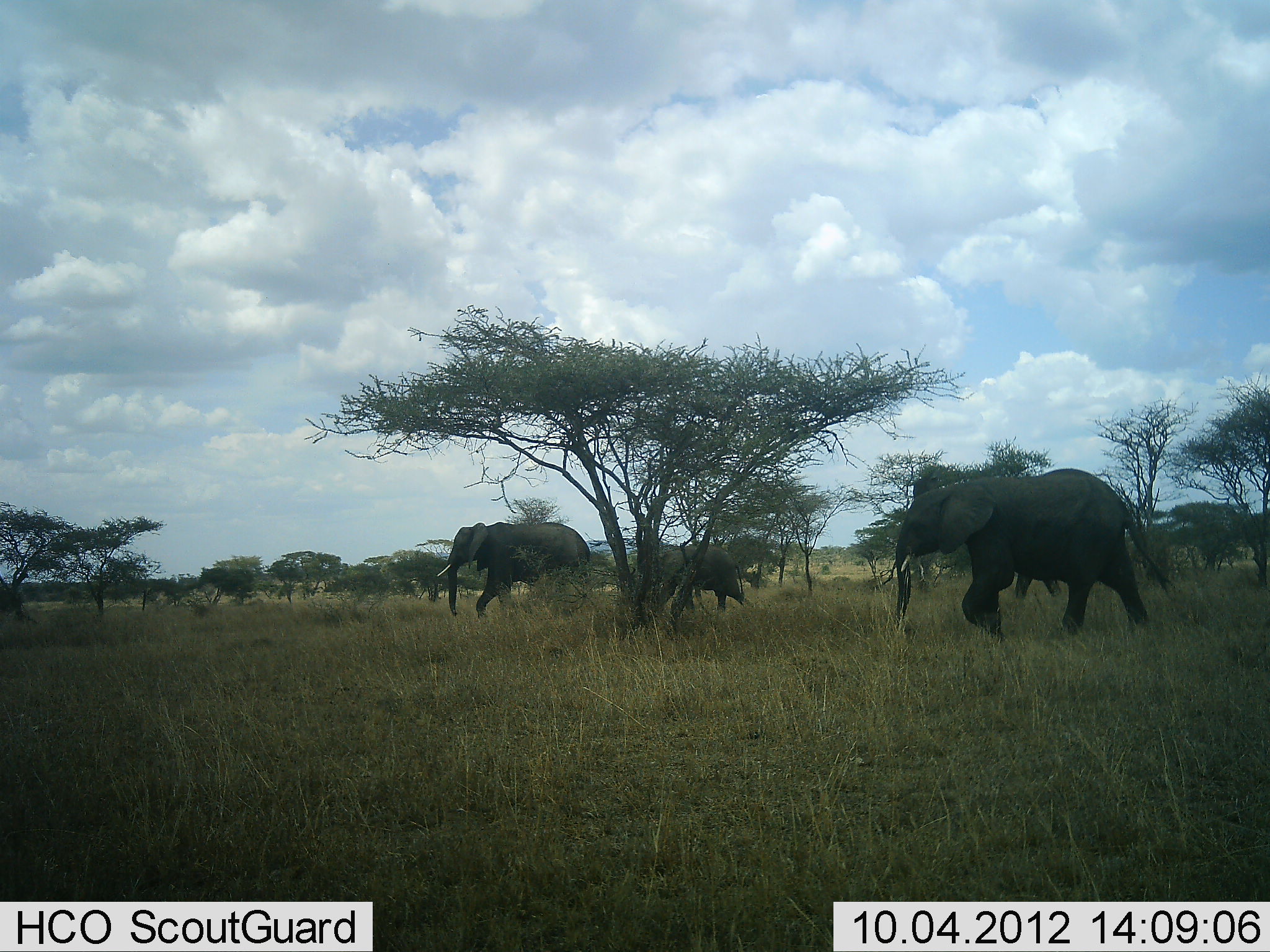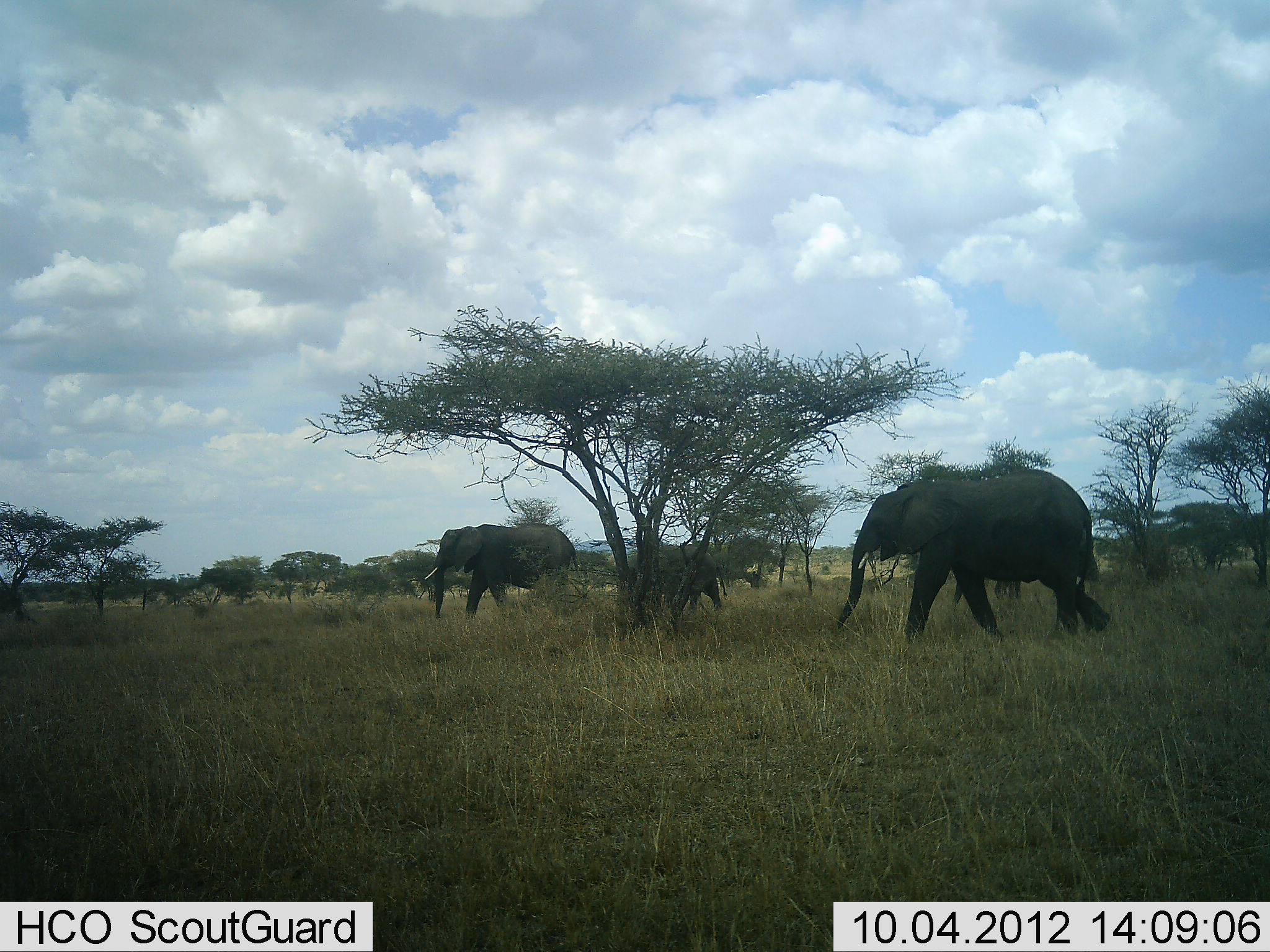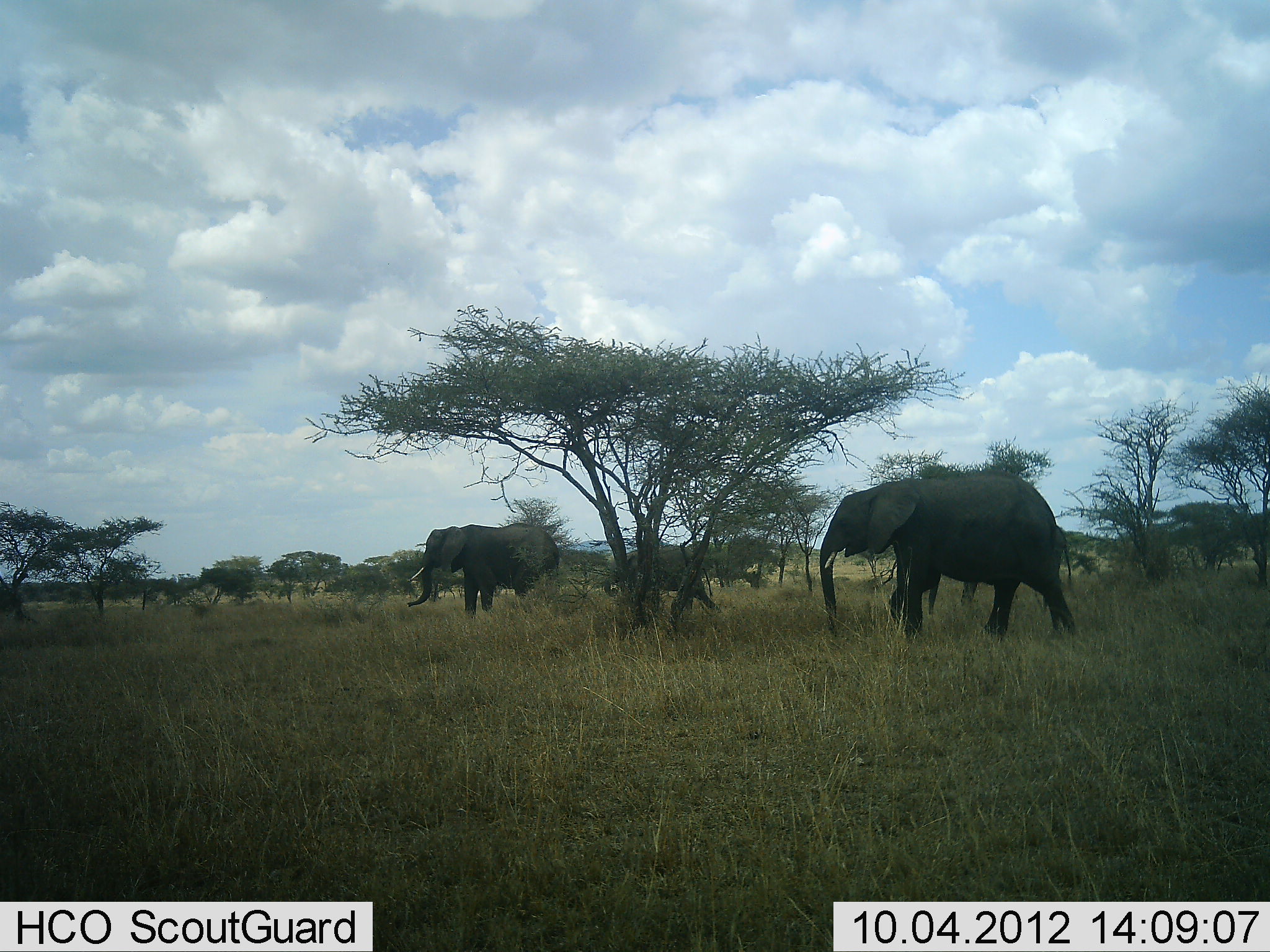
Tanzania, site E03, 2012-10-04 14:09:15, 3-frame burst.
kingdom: Animalia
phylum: Chordata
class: Mammalia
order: Proboscidea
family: Elephantidae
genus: Loxodonta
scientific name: Loxodonta africana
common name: african bush elephant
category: elephant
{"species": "elephant (african bush elephant) (Loxodonta africana)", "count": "3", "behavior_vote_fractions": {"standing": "0%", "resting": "0%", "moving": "100%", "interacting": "10%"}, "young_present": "40%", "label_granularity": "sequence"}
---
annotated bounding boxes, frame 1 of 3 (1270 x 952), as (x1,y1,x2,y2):
animal: (893,467,1171,643); (437,521,592,619); (653,545,754,616); (1012,574,1064,600)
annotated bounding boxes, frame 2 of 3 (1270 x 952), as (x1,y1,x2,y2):
animal: (836,469,1112,642); (425,524,586,624); (952,532,1102,609); (627,544,729,617)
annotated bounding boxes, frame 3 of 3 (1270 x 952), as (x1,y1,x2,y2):
animal: (819,473,1077,640); (407,522,561,618); (928,522,1072,614); (601,545,723,617)